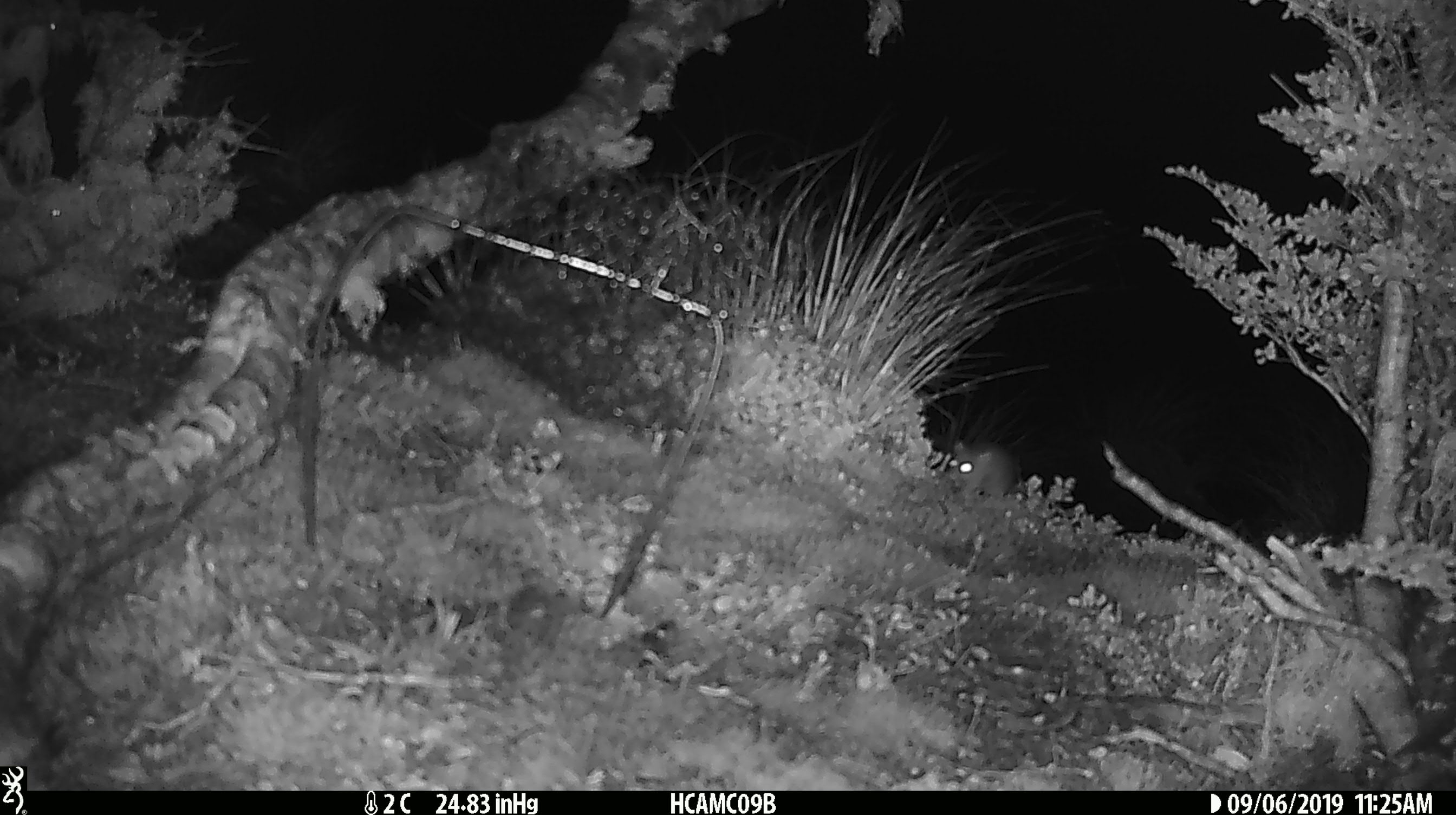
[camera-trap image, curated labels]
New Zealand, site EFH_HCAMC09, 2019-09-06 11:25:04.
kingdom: Animalia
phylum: Chordata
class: Mammalia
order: Rodentia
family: Muridae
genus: Mus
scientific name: Mus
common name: mouse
Mouse (Mus).